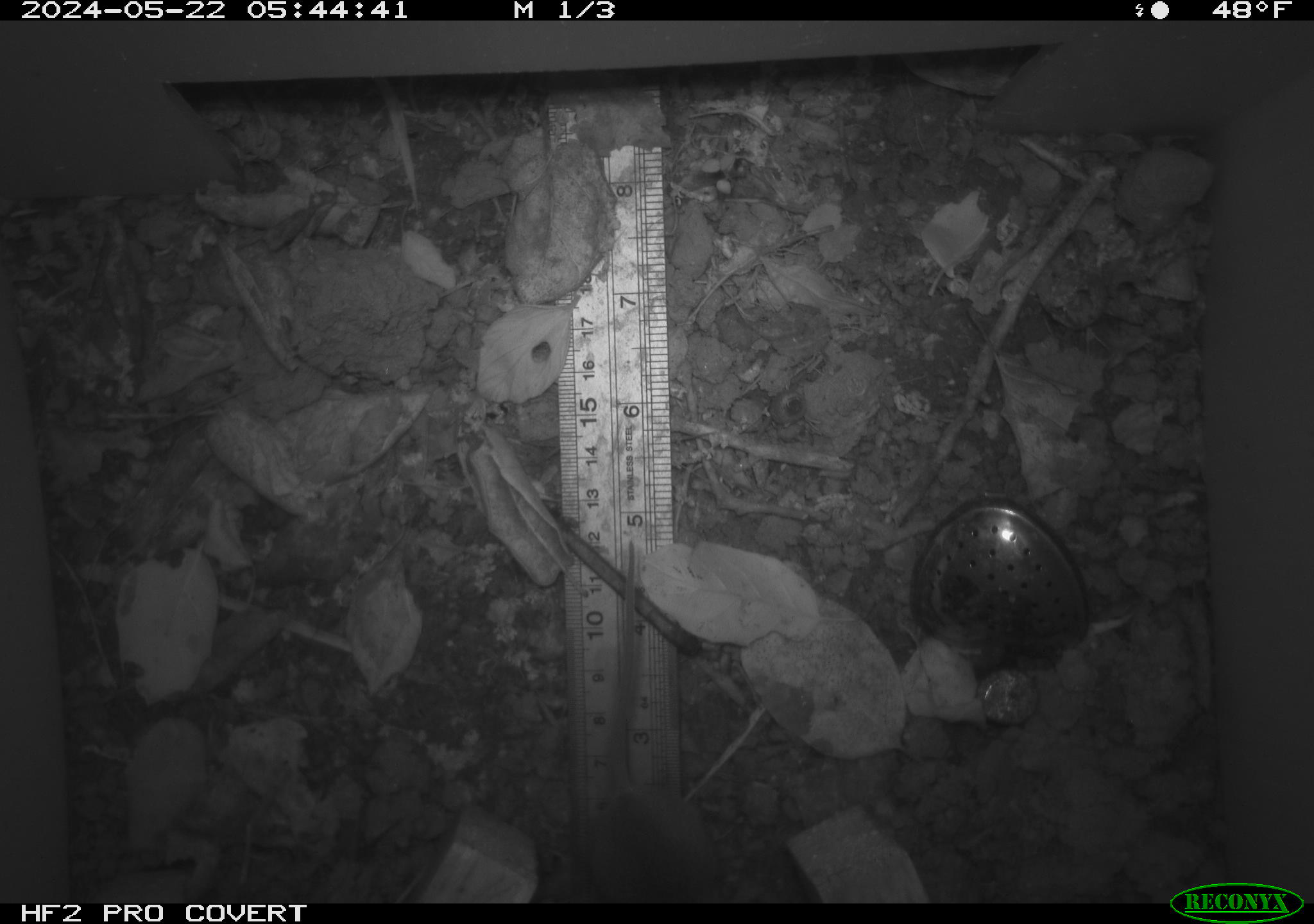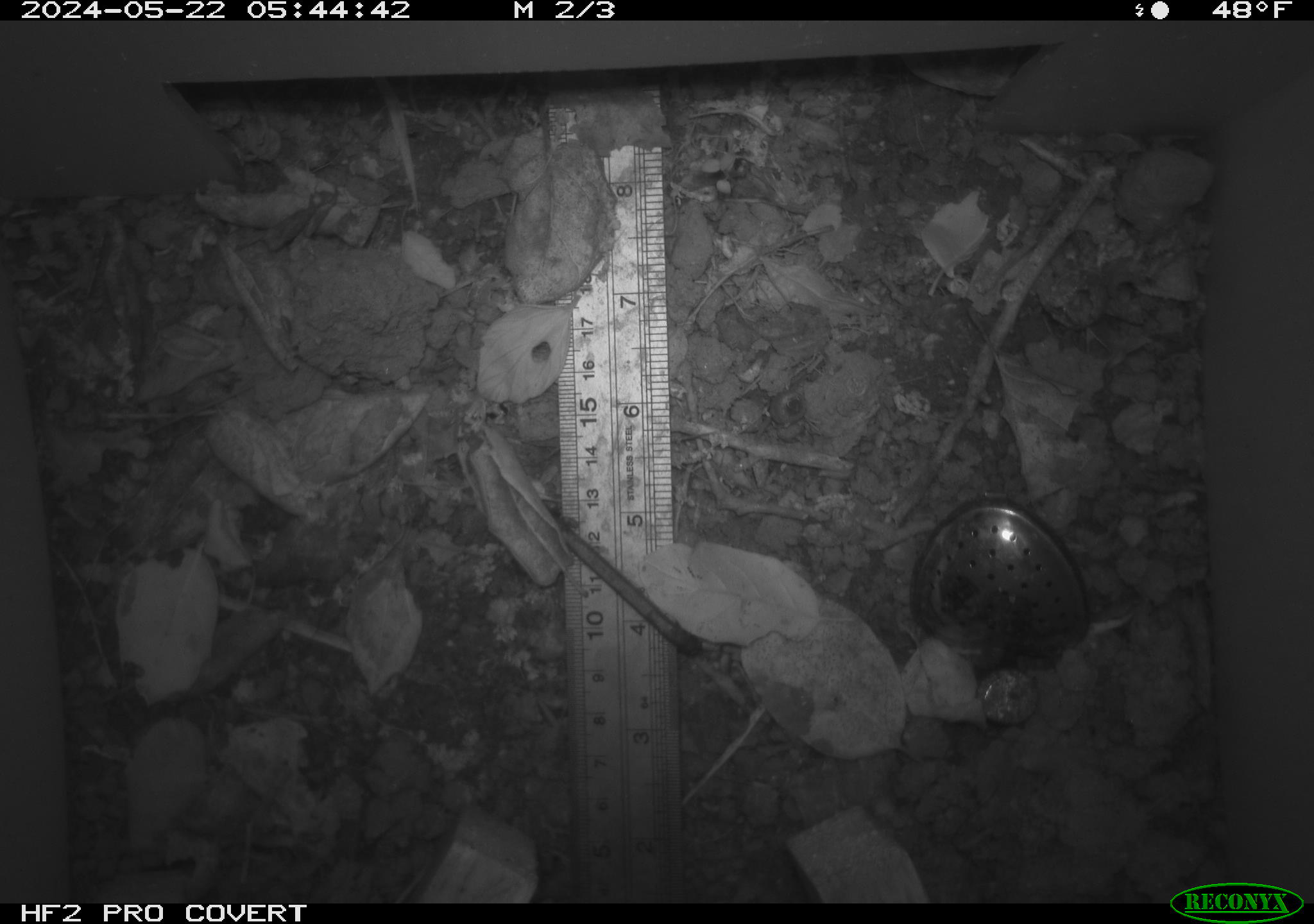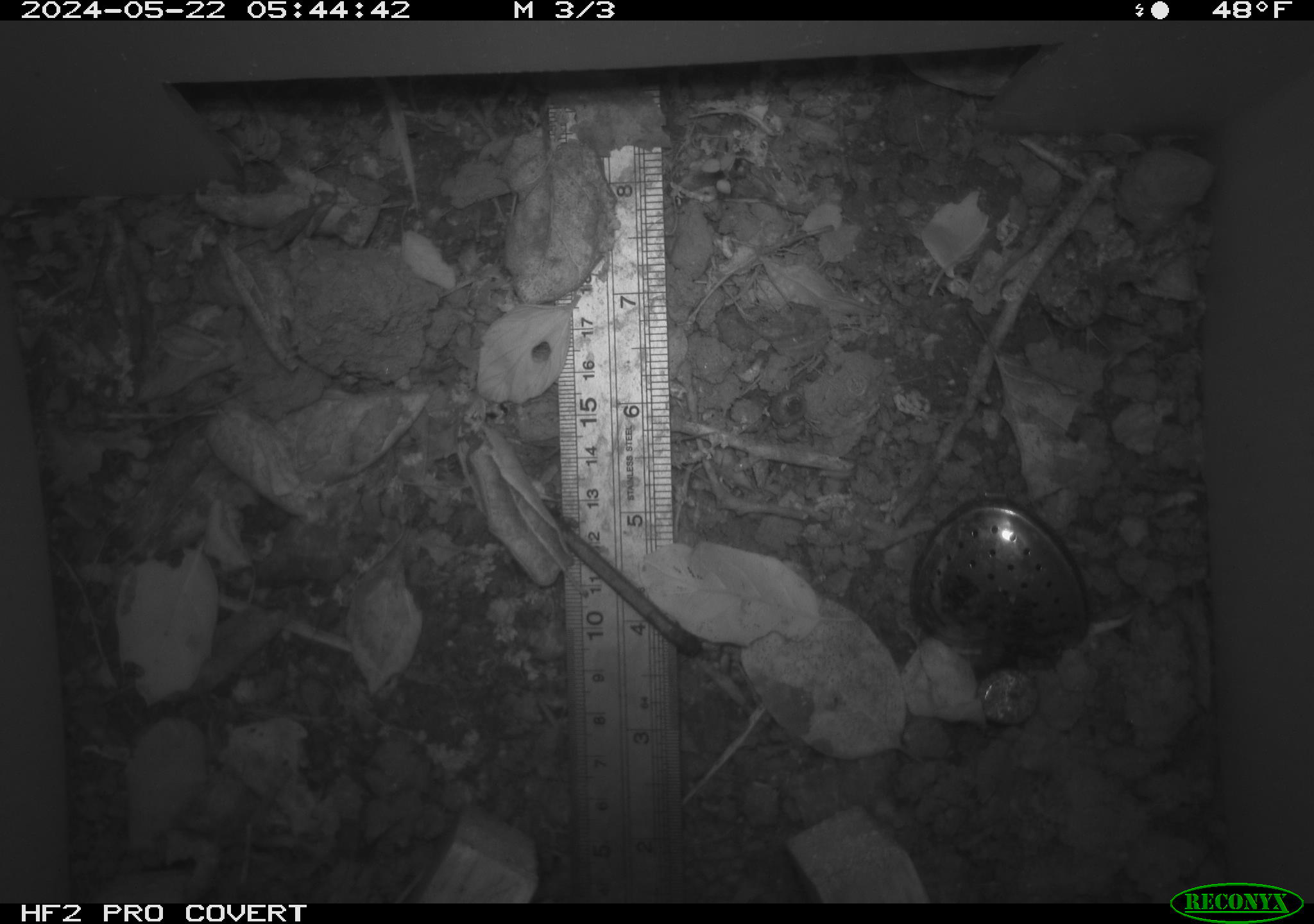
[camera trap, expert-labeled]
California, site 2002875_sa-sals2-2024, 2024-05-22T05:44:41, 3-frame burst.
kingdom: Animalia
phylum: Chordata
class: Mammalia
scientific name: Mammalia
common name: mammal